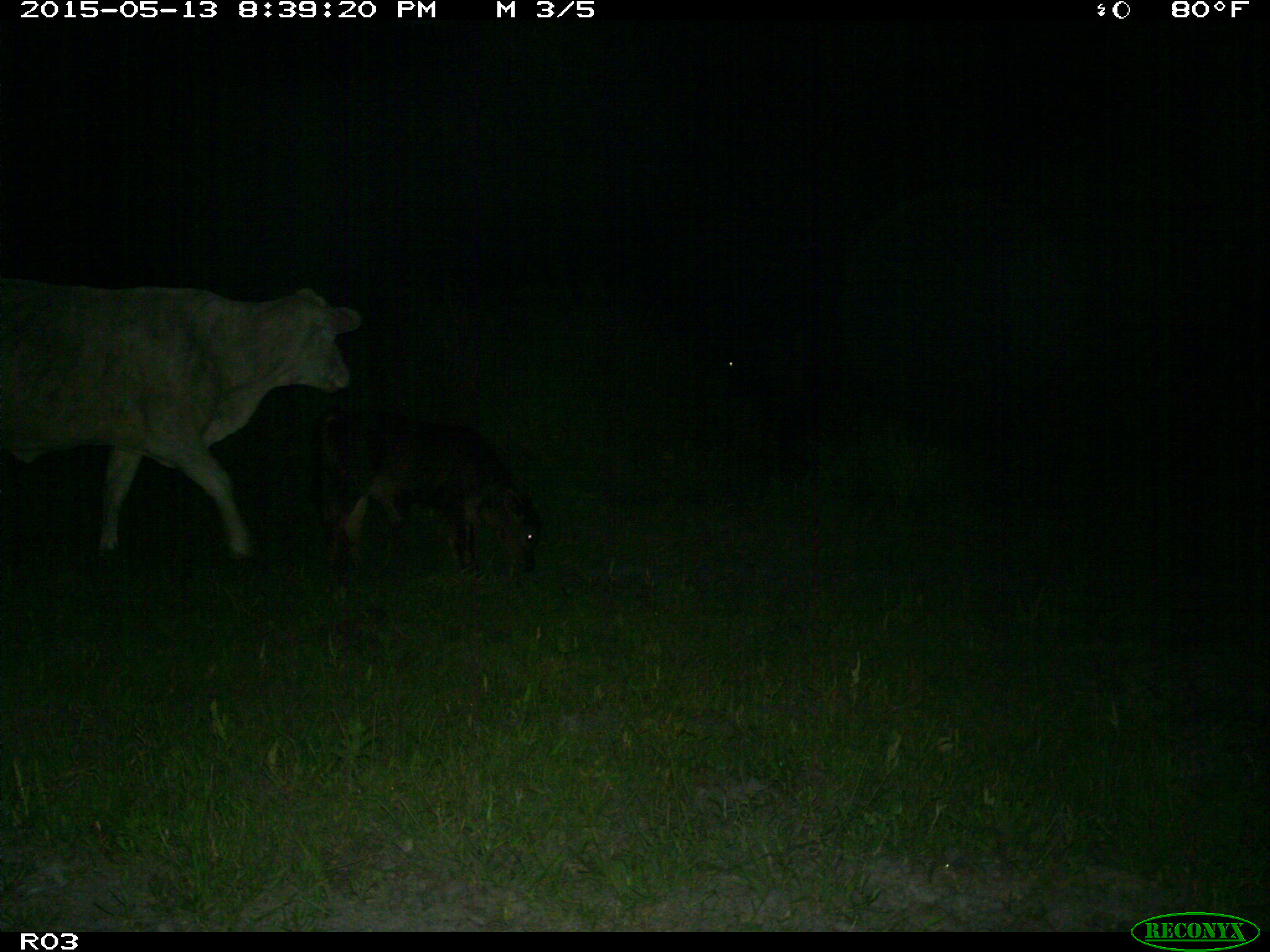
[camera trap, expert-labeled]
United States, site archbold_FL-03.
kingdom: Animalia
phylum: Chordata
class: Mammalia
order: Artiodactyla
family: Bovidae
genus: Bos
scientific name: Bos taurus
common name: domestic cow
Bos taurus (domestic cow).